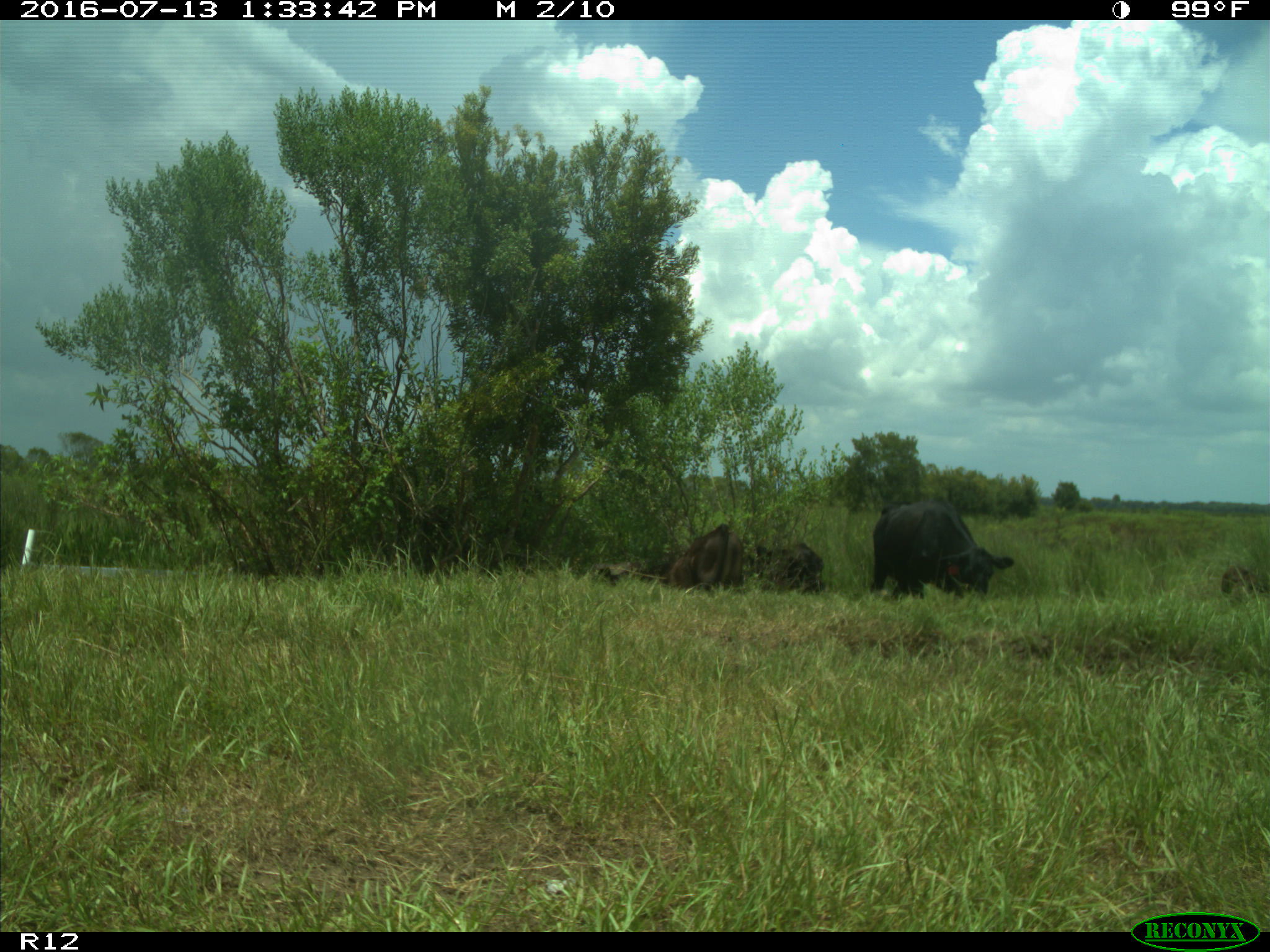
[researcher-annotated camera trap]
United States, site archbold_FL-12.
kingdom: Animalia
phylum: Chordata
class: Mammalia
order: Artiodactyla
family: Bovidae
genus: Bos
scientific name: Bos taurus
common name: domestic cow